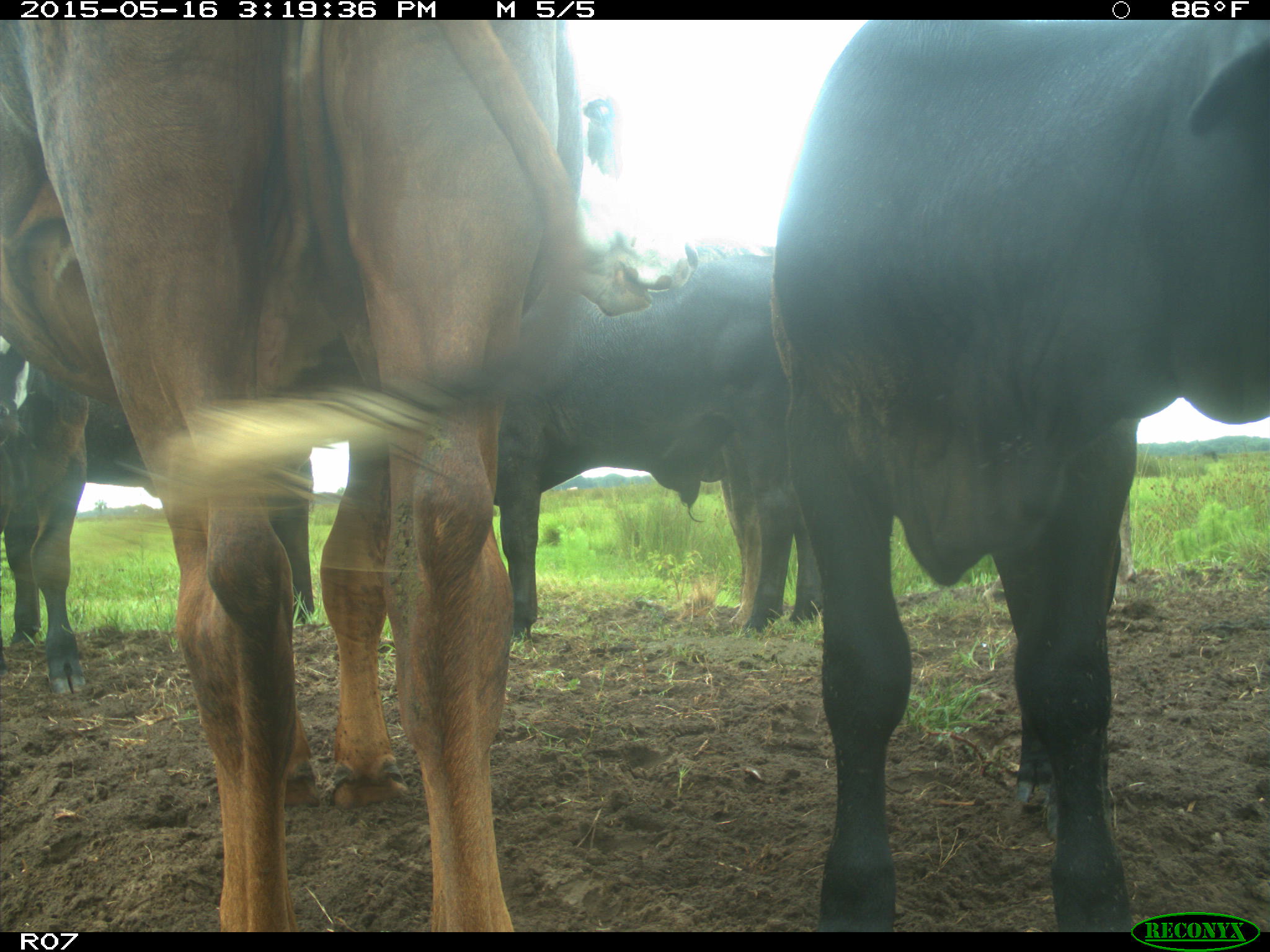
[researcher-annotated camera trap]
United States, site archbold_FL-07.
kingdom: Animalia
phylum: Chordata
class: Mammalia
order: Artiodactyla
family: Bovidae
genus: Bos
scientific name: Bos taurus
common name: domestic cow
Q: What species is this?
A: Bos taurus (domestic cow).